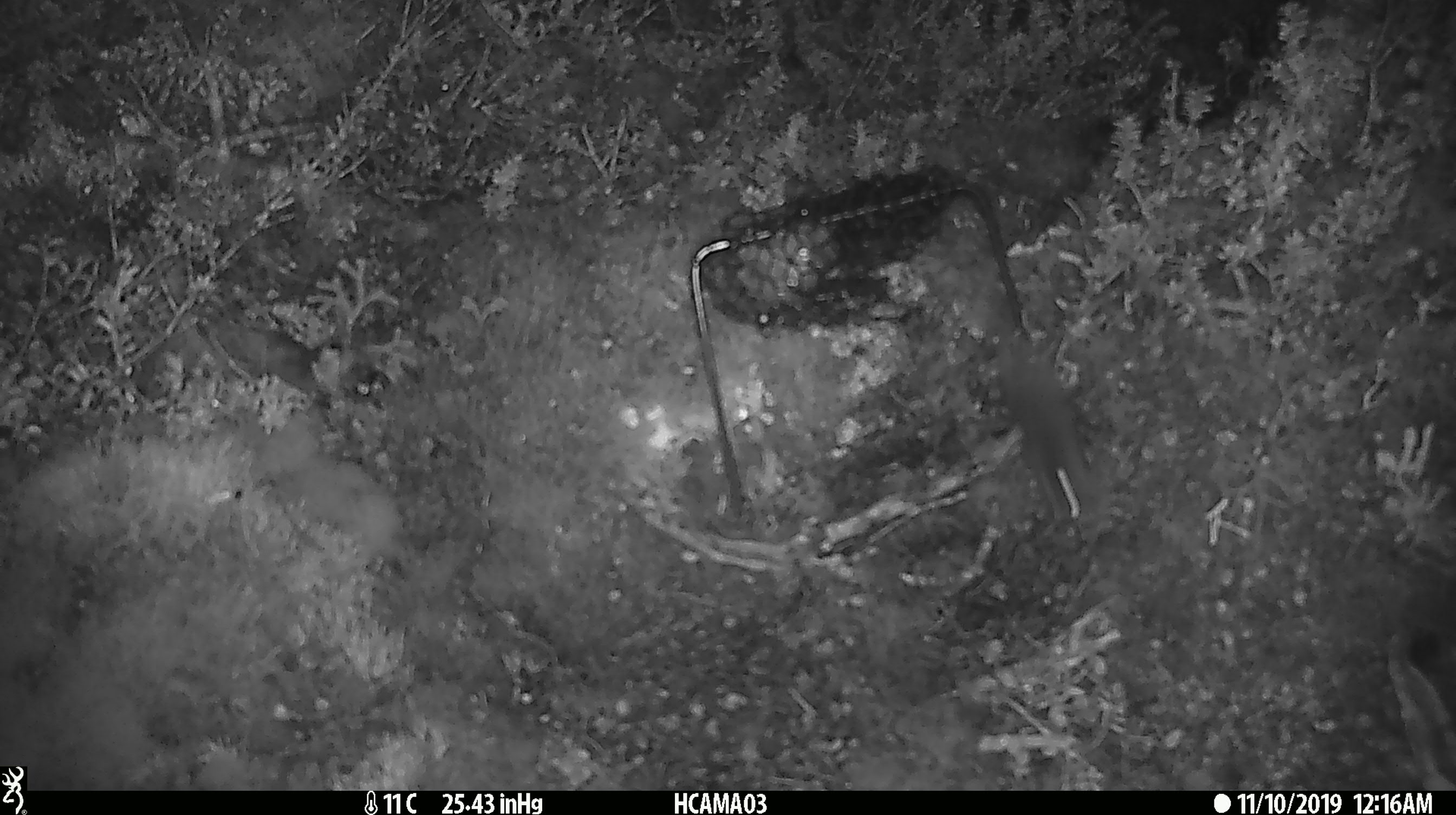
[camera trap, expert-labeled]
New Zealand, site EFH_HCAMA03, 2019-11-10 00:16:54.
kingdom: Animalia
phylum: Chordata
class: Mammalia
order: Rodentia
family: Muridae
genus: Mus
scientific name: Mus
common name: mouse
Mouse (Mus).